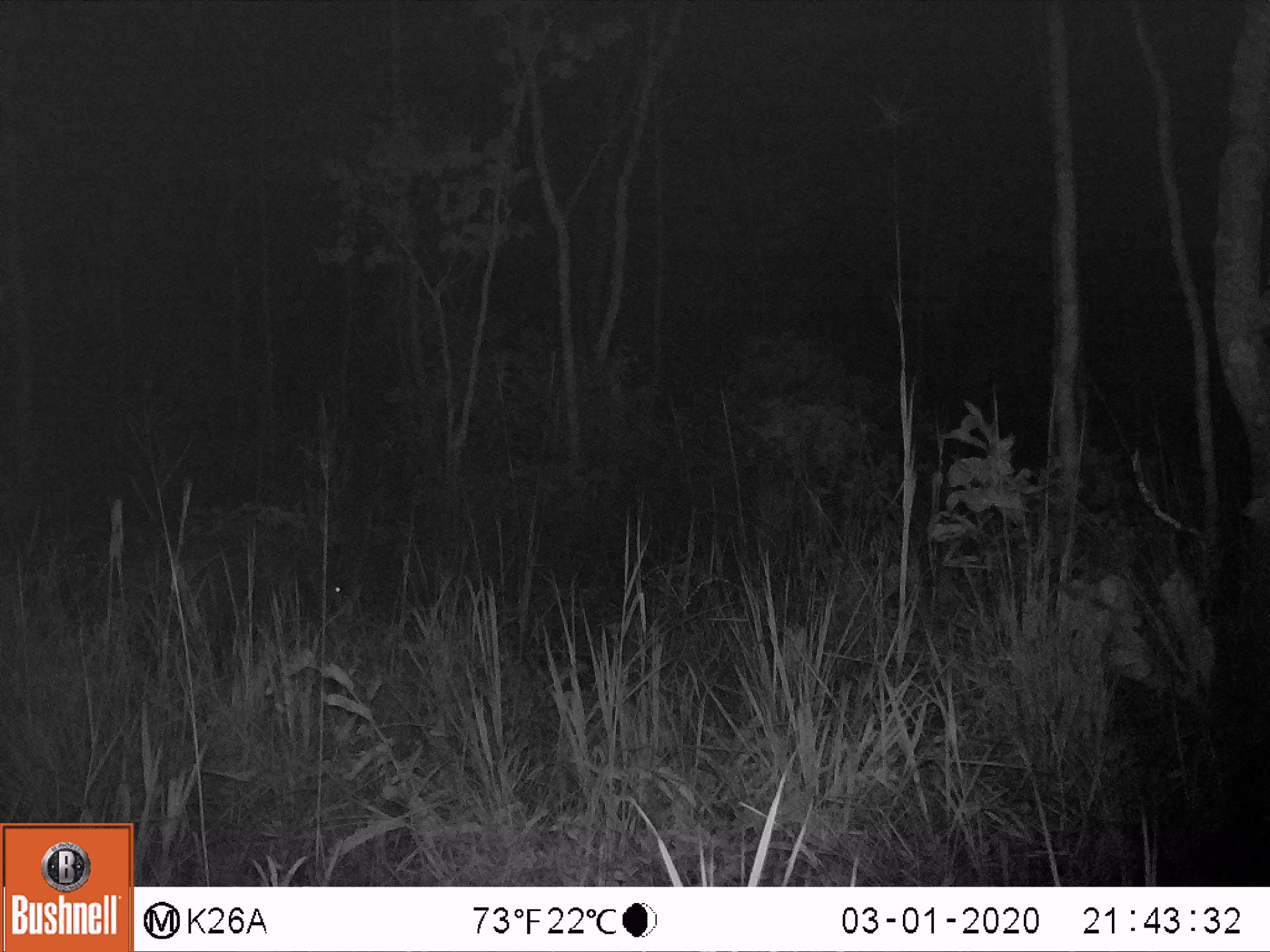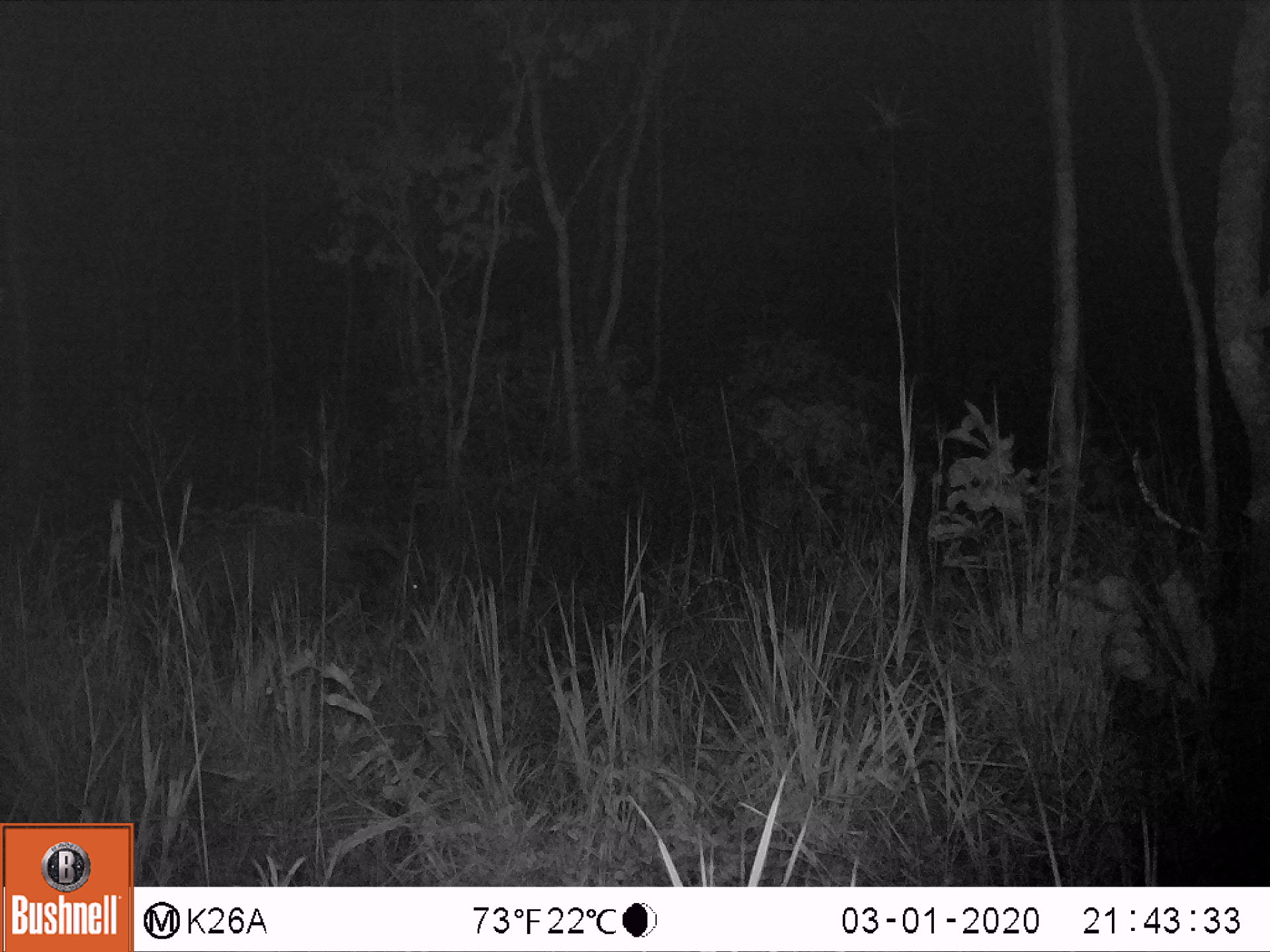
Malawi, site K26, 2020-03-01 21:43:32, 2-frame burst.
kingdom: Animalia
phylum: Chordata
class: Mammalia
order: Artiodactyla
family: Suidae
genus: Potamochoerus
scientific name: Potamochoerus larvatus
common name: bushpig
Bushpig (Potamochoerus larvatus), count 1.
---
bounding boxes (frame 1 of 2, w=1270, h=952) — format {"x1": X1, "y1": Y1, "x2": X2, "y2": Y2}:
bushpig: {"x1": 164, "y1": 500, "x2": 356, "y2": 641}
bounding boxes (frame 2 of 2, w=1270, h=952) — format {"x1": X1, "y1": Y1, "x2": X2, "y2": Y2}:
bushpig: {"x1": 171, "y1": 500, "x2": 440, "y2": 633}